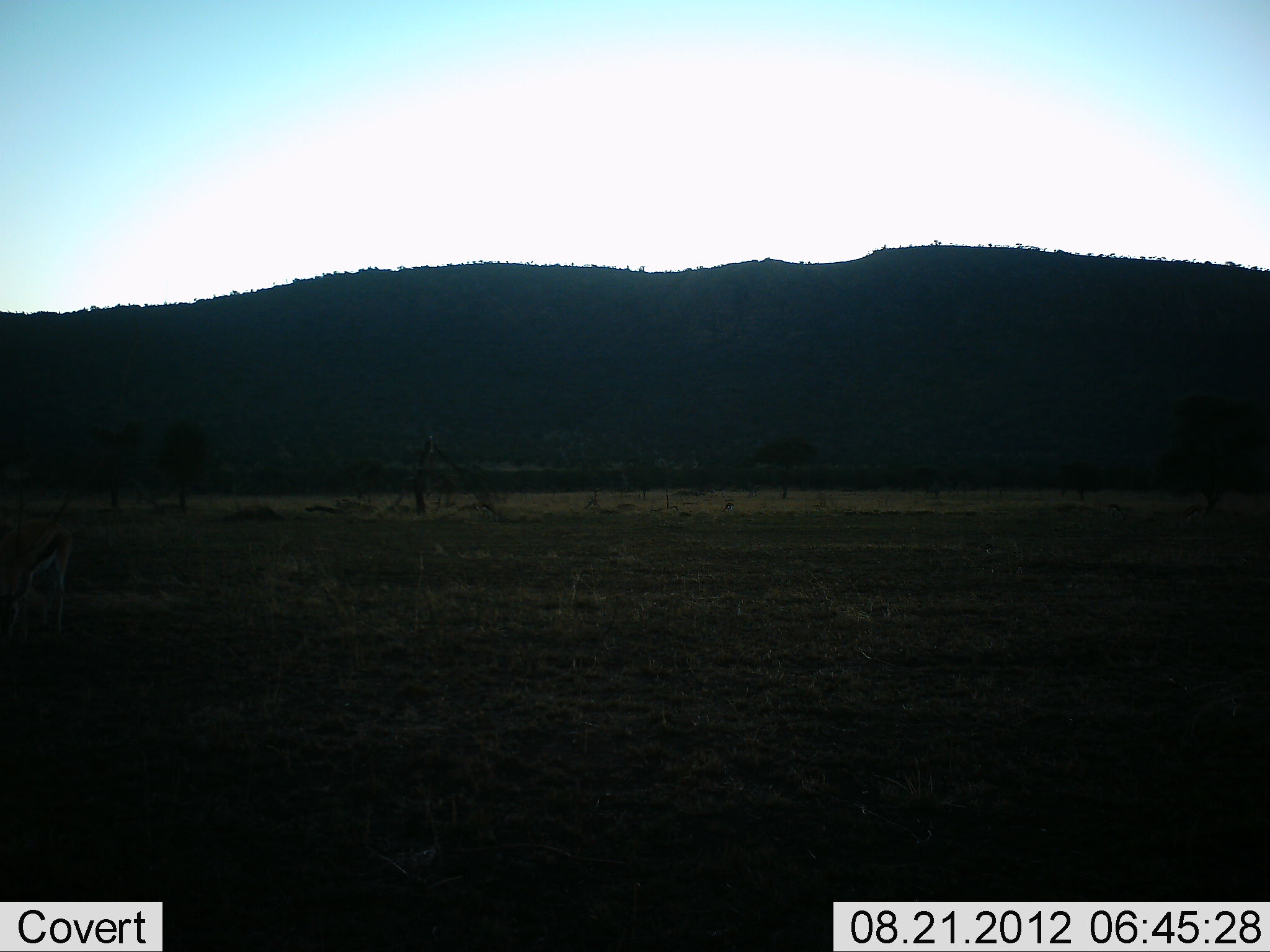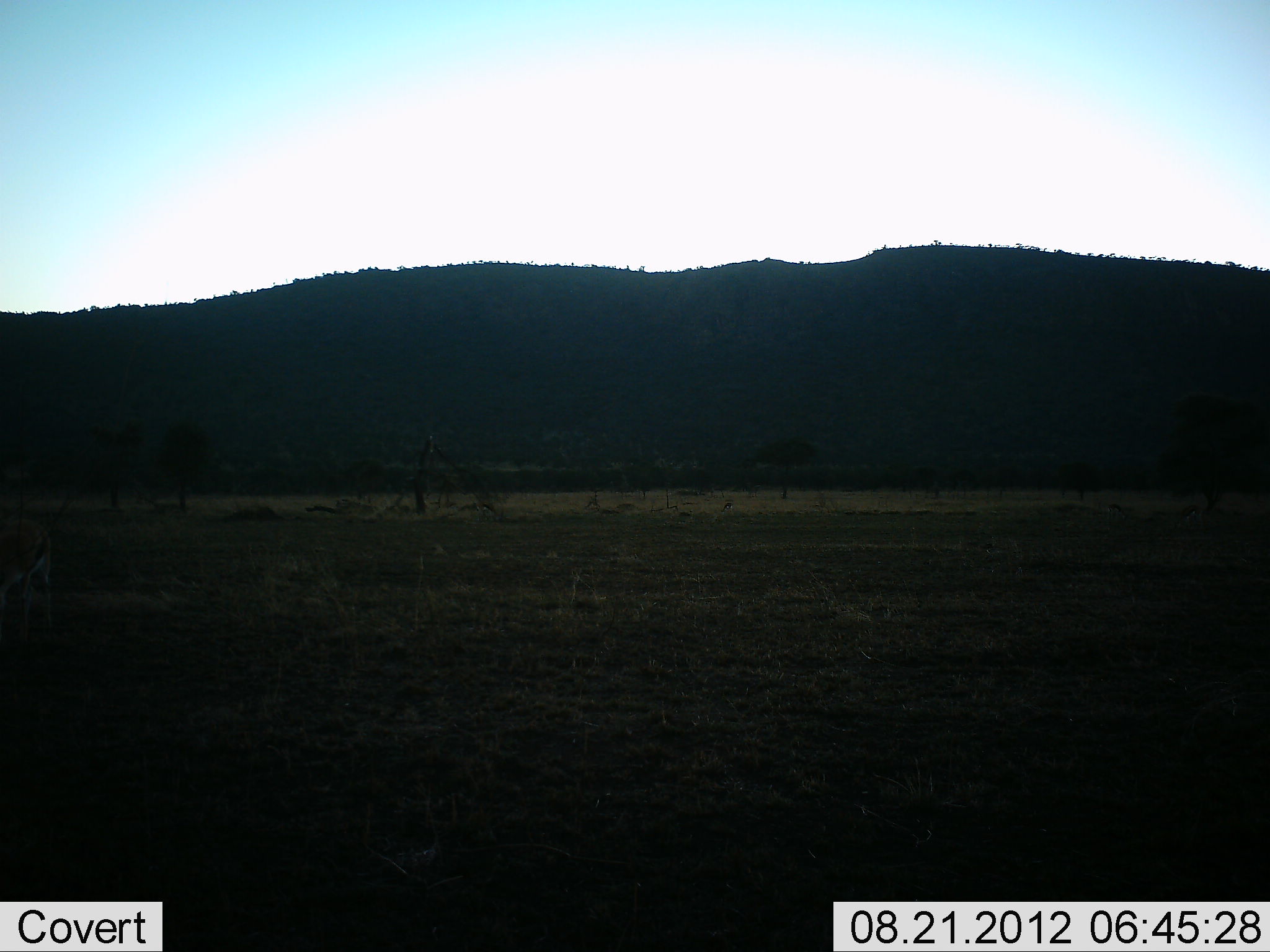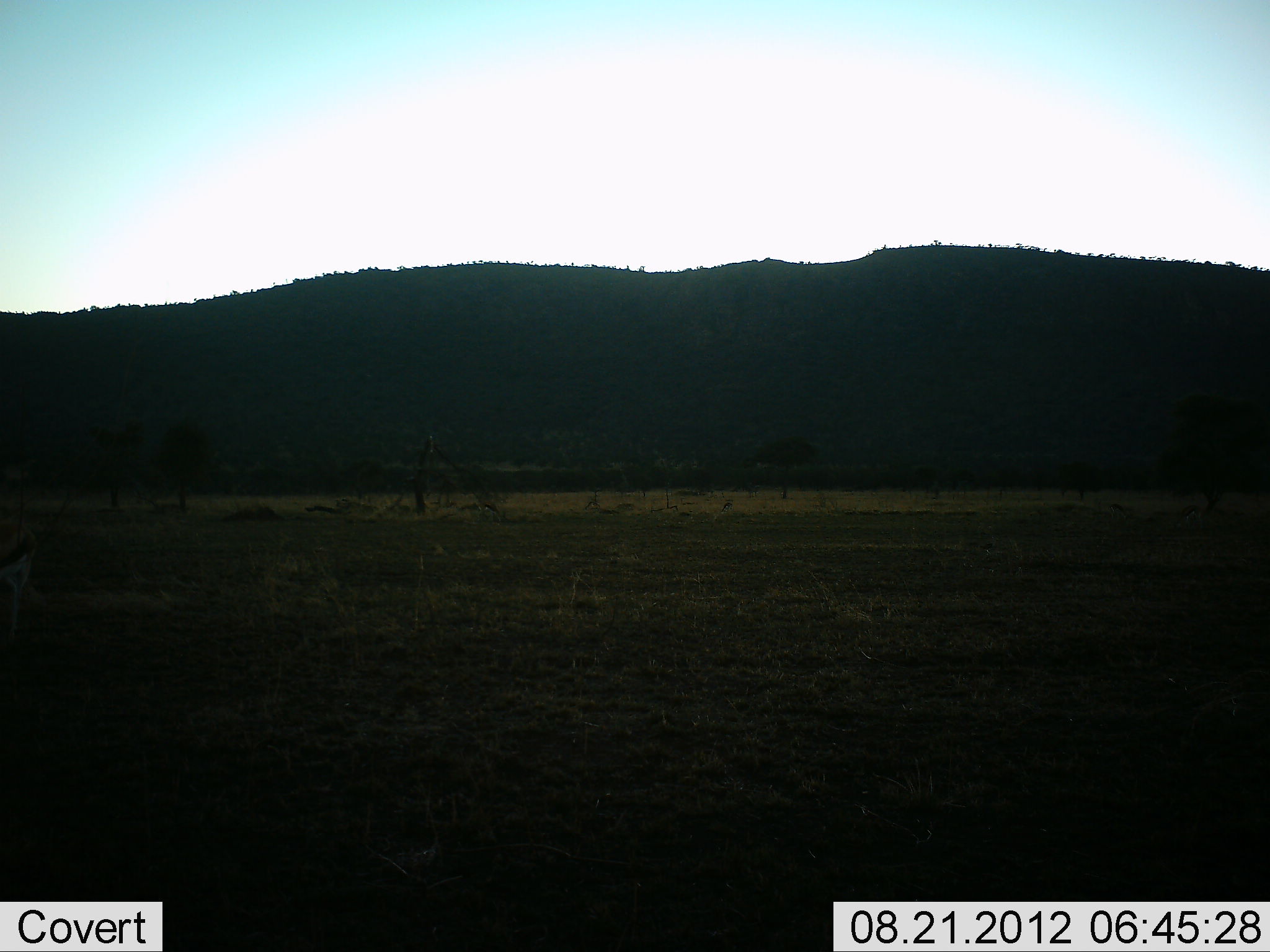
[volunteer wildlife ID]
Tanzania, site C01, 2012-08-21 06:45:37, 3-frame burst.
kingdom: Animalia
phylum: Chordata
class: Mammalia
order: Artiodactyla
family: Bovidae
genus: Eudorcas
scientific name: Eudorcas thomsonii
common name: thomson's gazelle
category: gazellethomsons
Gazellethomsons (thomson's gazelle) (Eudorcas thomsonii), count 1. Behavior (volunteer vote fractions): standing 40%, resting 0%, moving 60%, interacting 0%. Young present (vote fraction): 0%. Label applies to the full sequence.